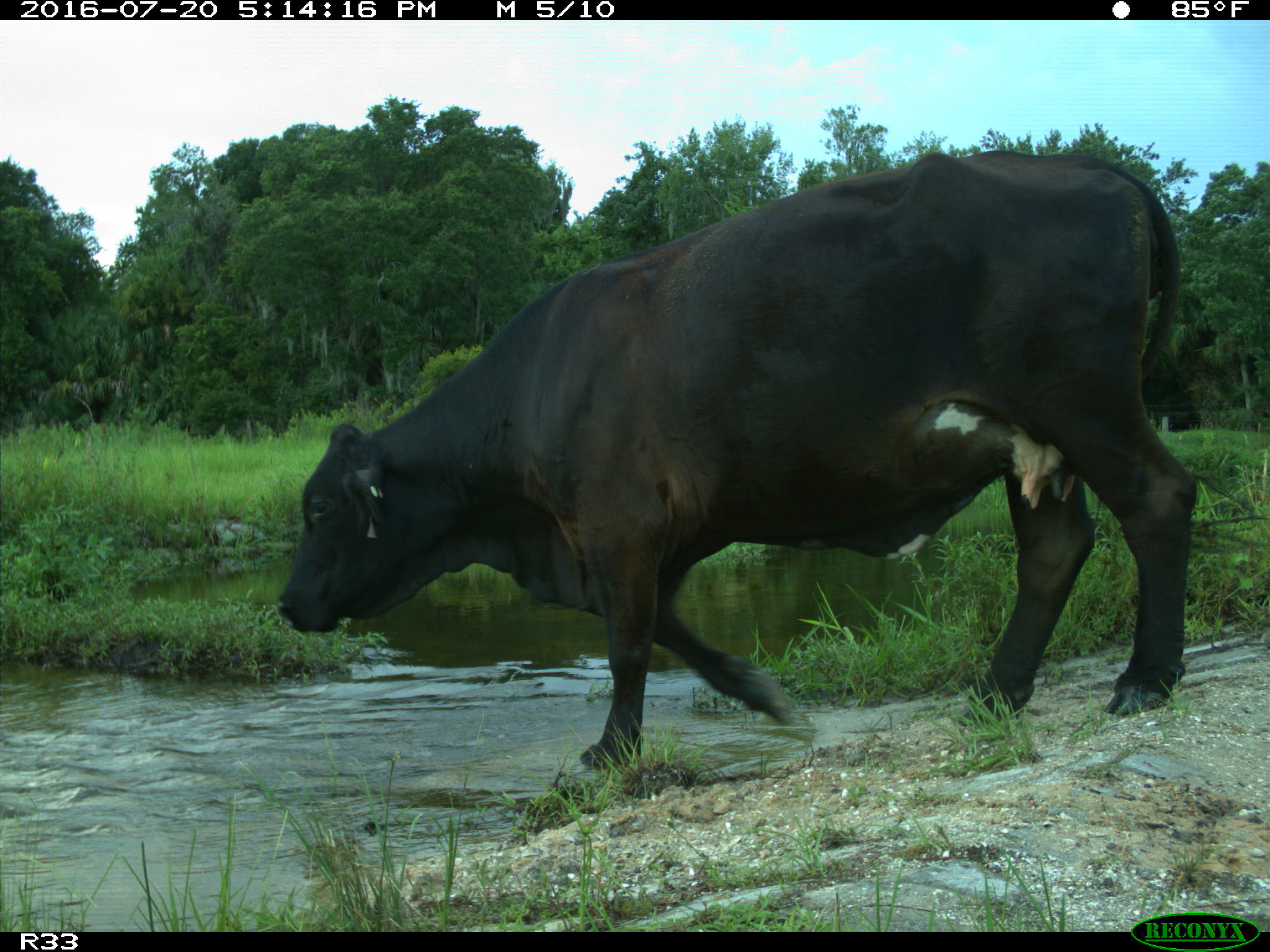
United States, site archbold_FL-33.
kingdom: Animalia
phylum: Chordata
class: Mammalia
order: Artiodactyla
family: Bovidae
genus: Bos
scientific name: Bos taurus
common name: domestic cow